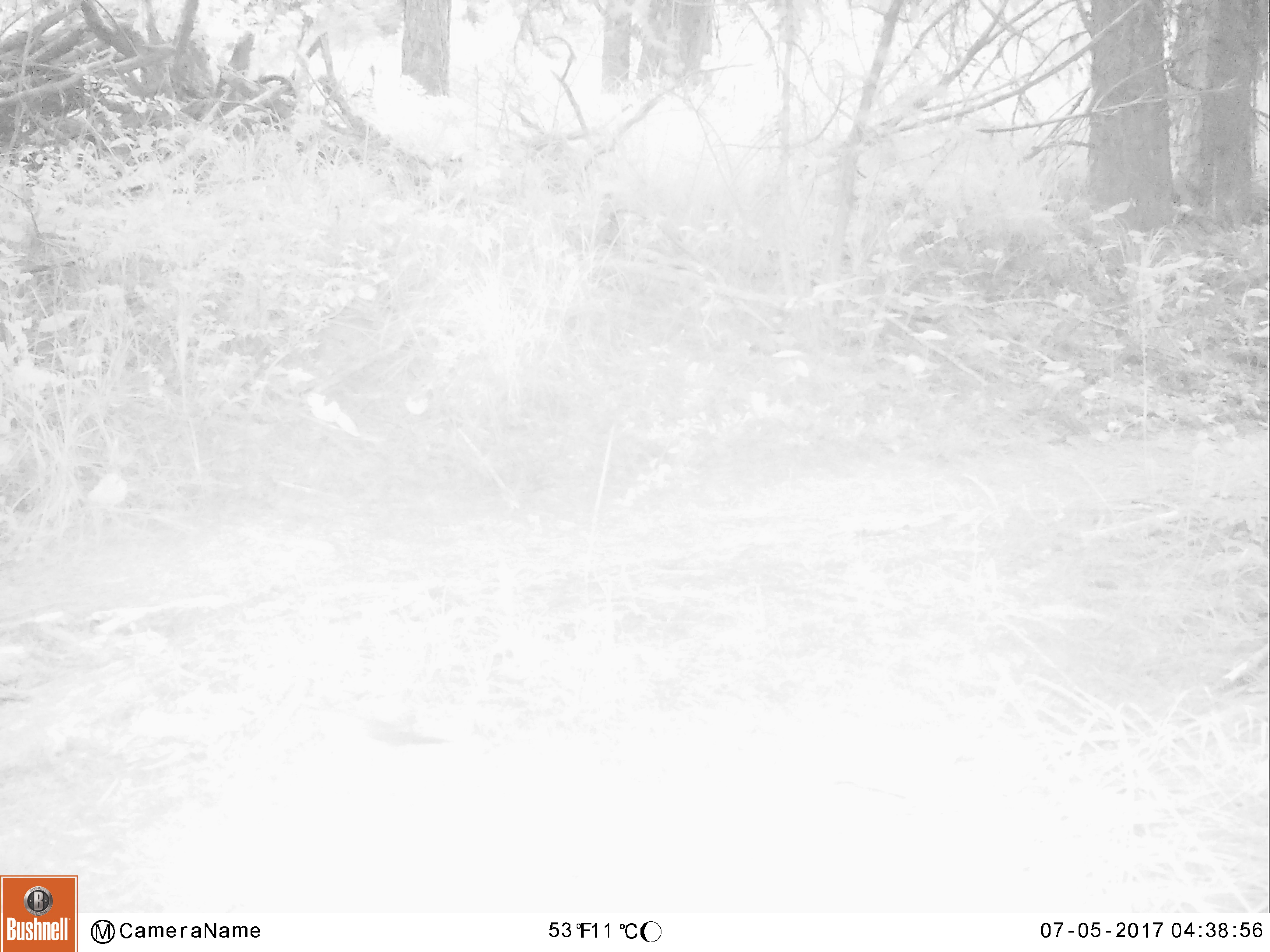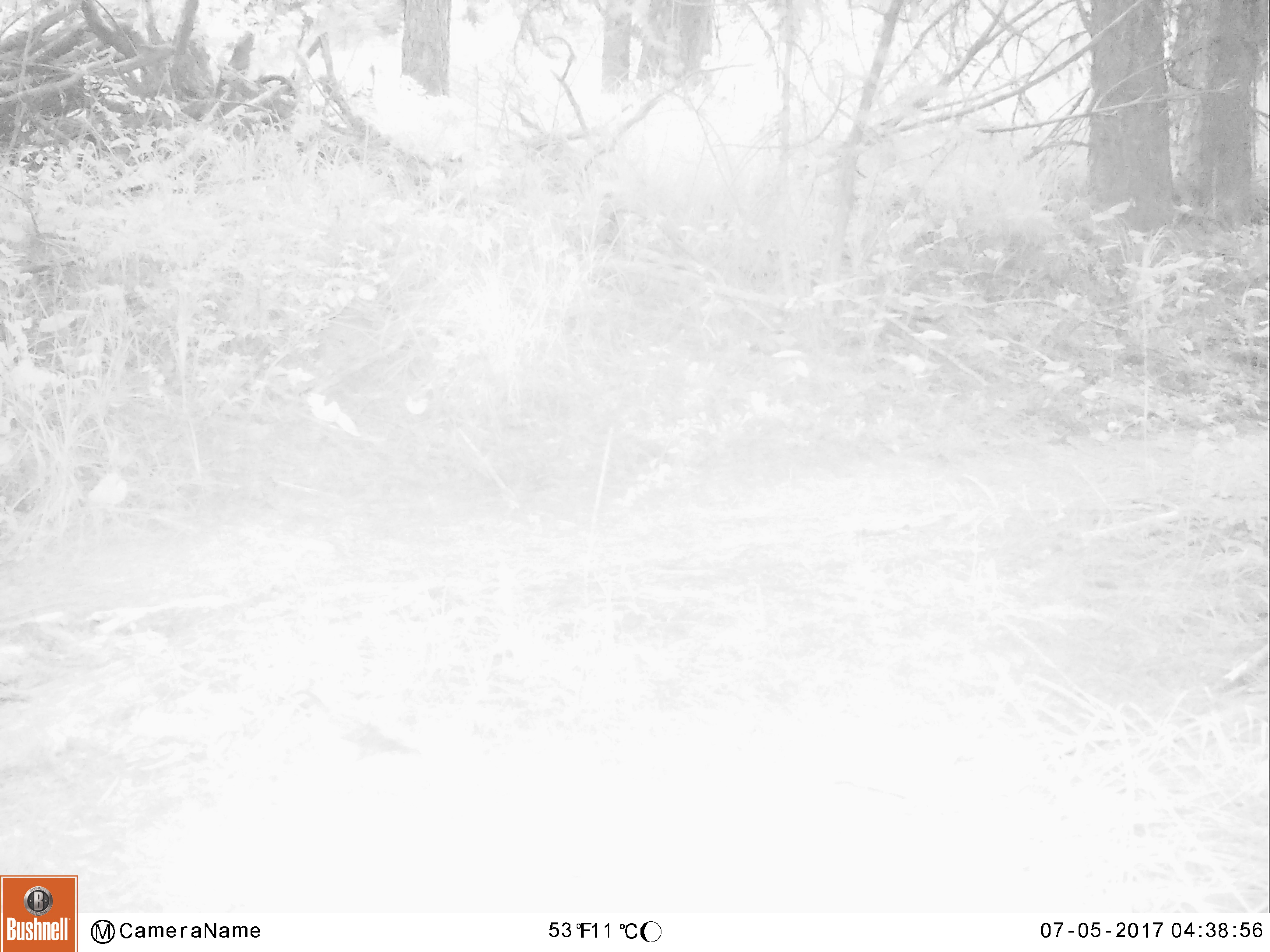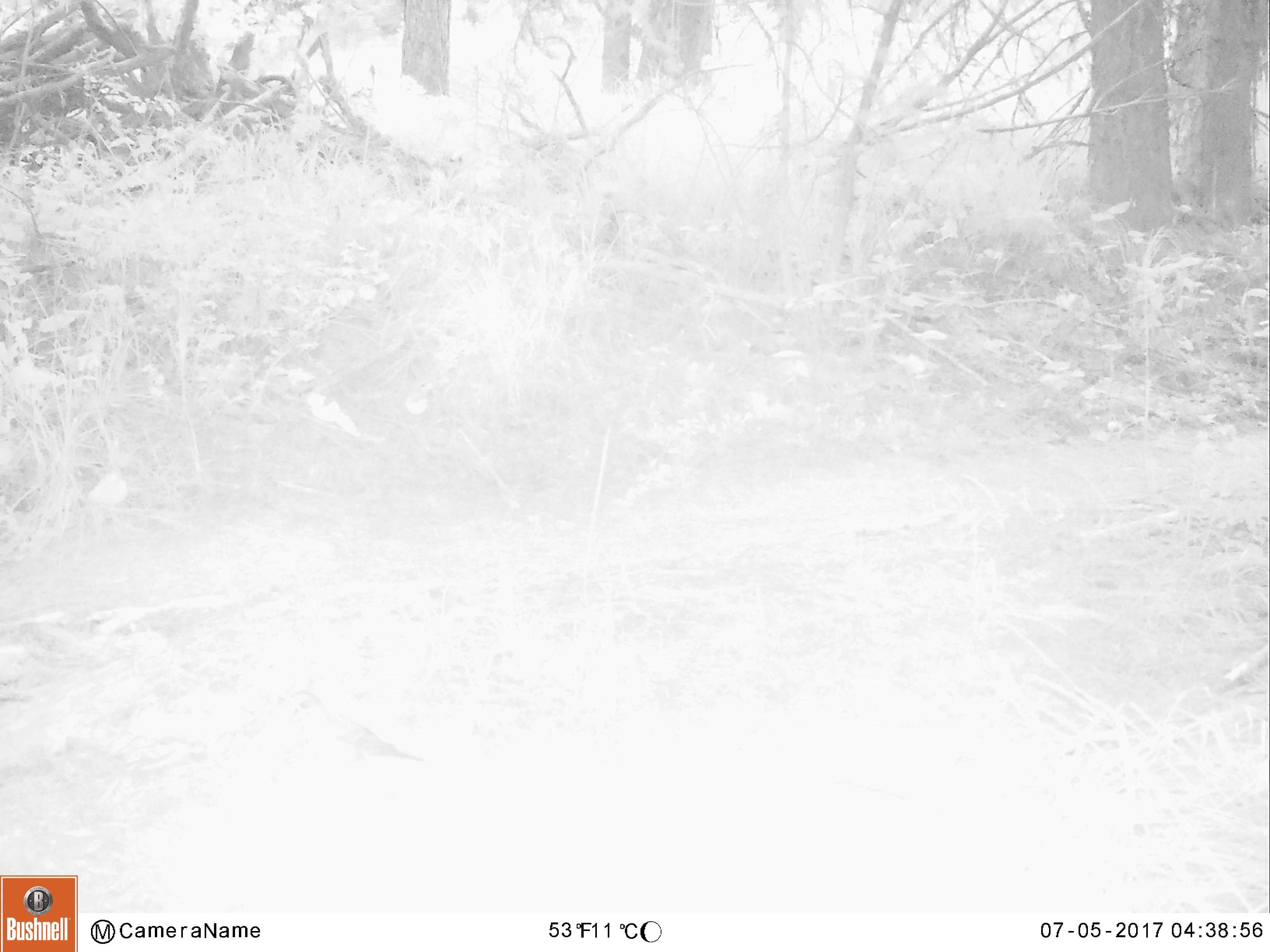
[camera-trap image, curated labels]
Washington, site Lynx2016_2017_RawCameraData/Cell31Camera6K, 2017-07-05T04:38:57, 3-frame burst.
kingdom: Animalia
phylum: Chordata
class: Aves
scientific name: Aves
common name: birds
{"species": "Aves (birds)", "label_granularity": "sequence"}